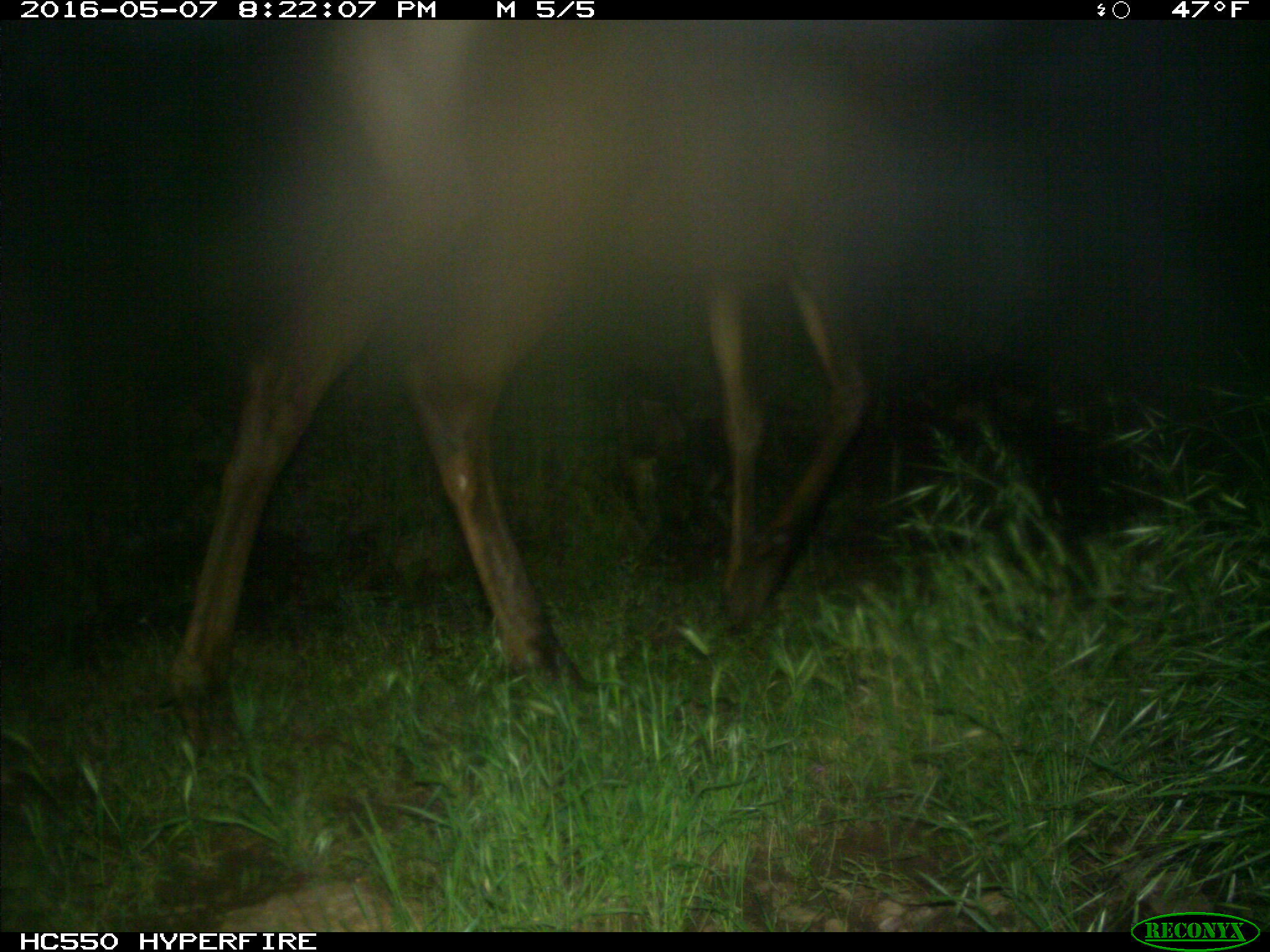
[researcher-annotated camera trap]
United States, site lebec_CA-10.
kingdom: Animalia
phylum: Chordata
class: Mammalia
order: Artiodactyla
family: Cervidae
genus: Cervus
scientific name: Cervus canadensis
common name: elk